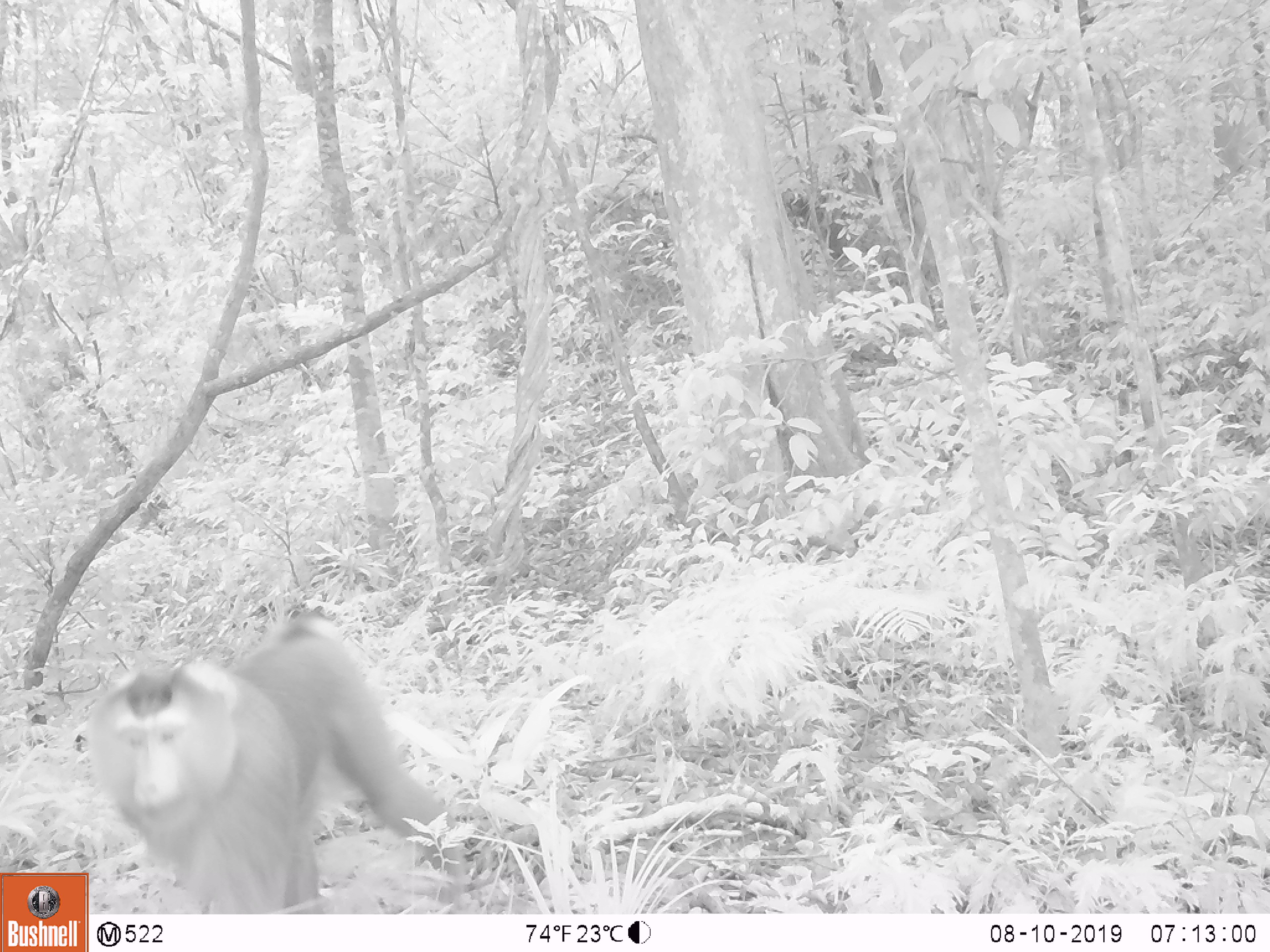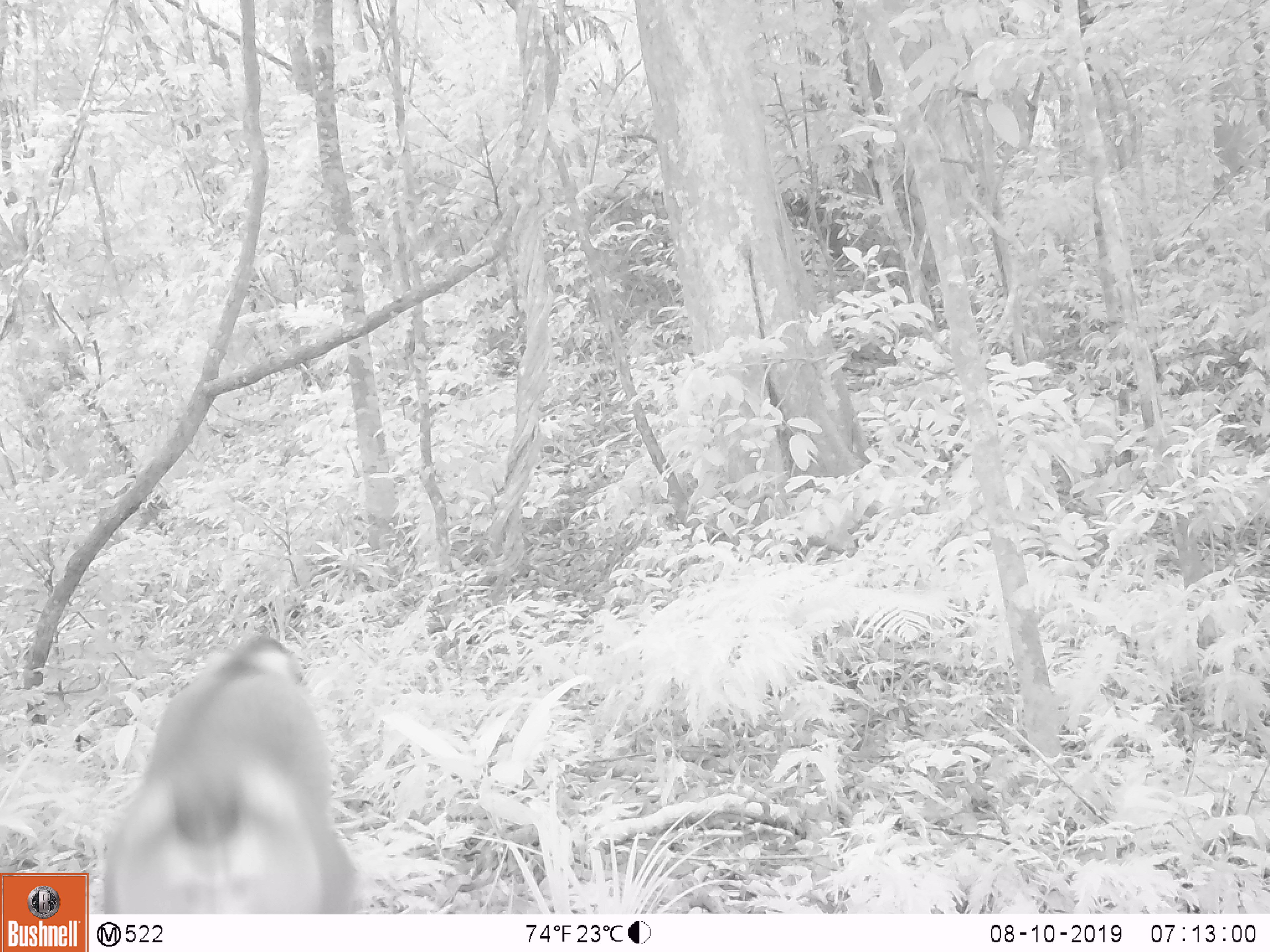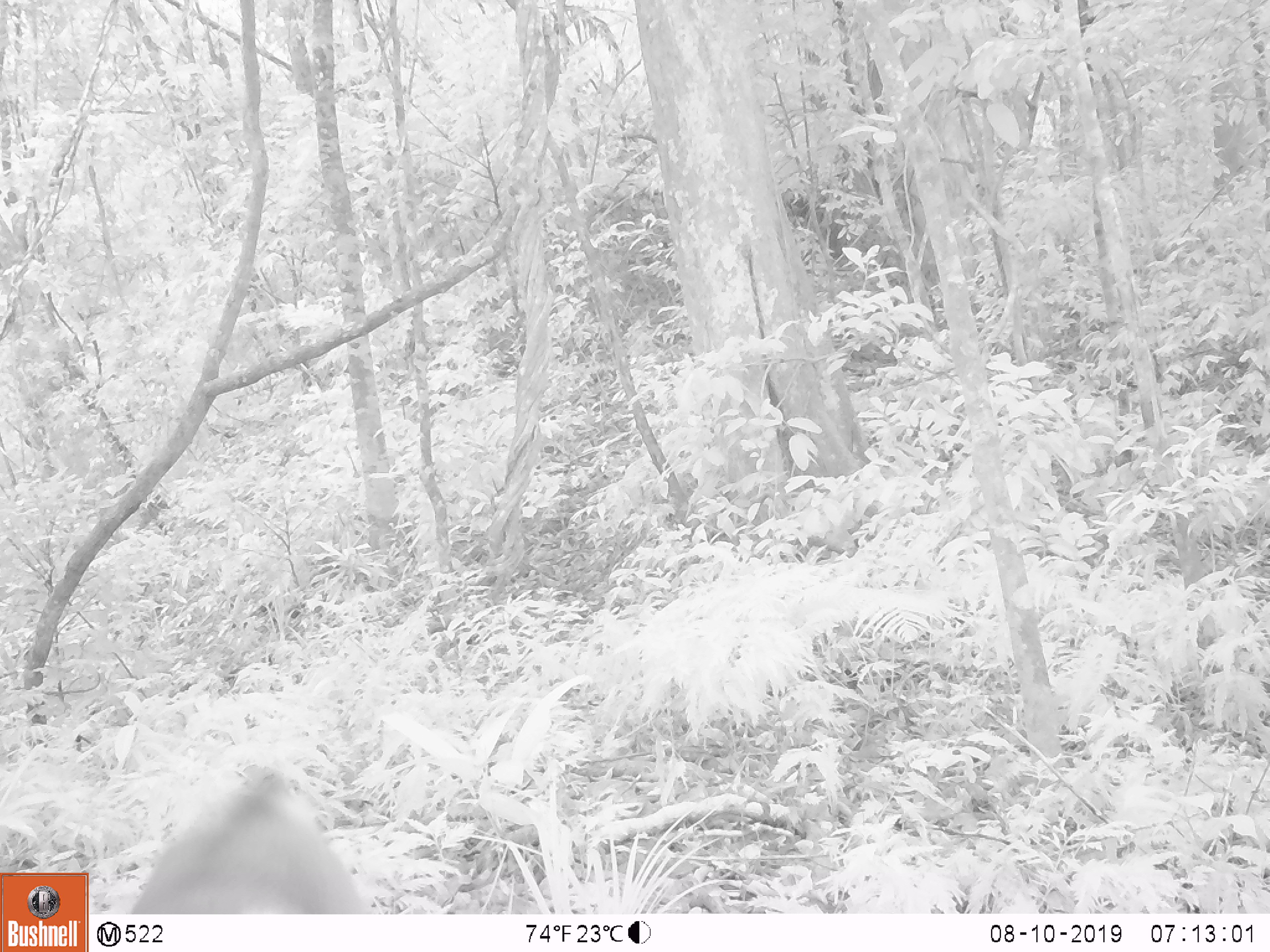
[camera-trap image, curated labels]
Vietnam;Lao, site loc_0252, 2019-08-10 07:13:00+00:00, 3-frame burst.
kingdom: Animalia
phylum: Chordata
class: Mammalia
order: Primates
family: Cercopithecidae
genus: Macaca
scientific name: Macaca nemestrina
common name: pig-tailed macaque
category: pig tailed macaque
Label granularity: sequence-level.